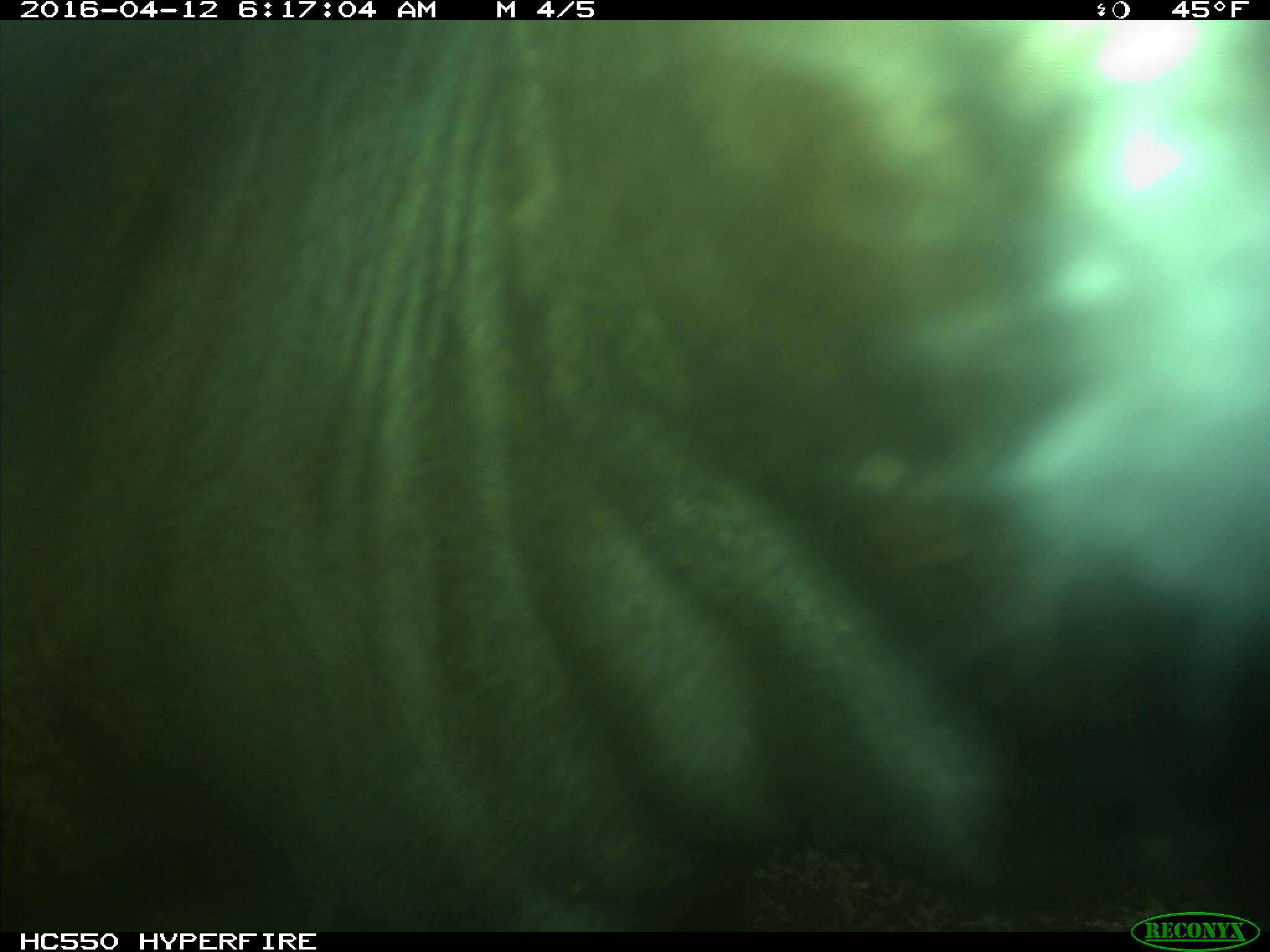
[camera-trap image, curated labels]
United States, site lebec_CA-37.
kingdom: Animalia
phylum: Chordata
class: Mammalia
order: Artiodactyla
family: Bovidae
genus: Bos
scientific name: Bos taurus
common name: domestic cow